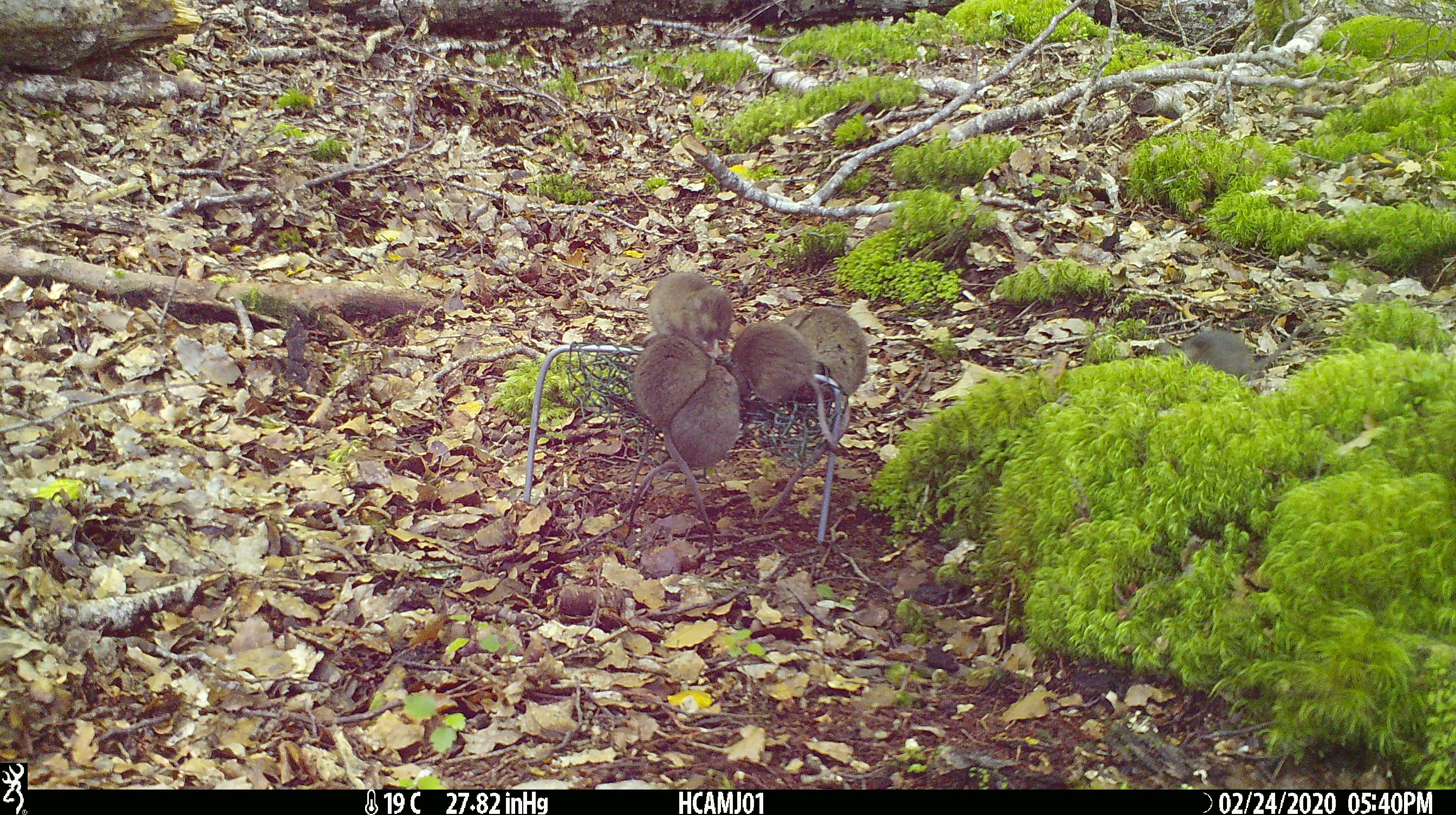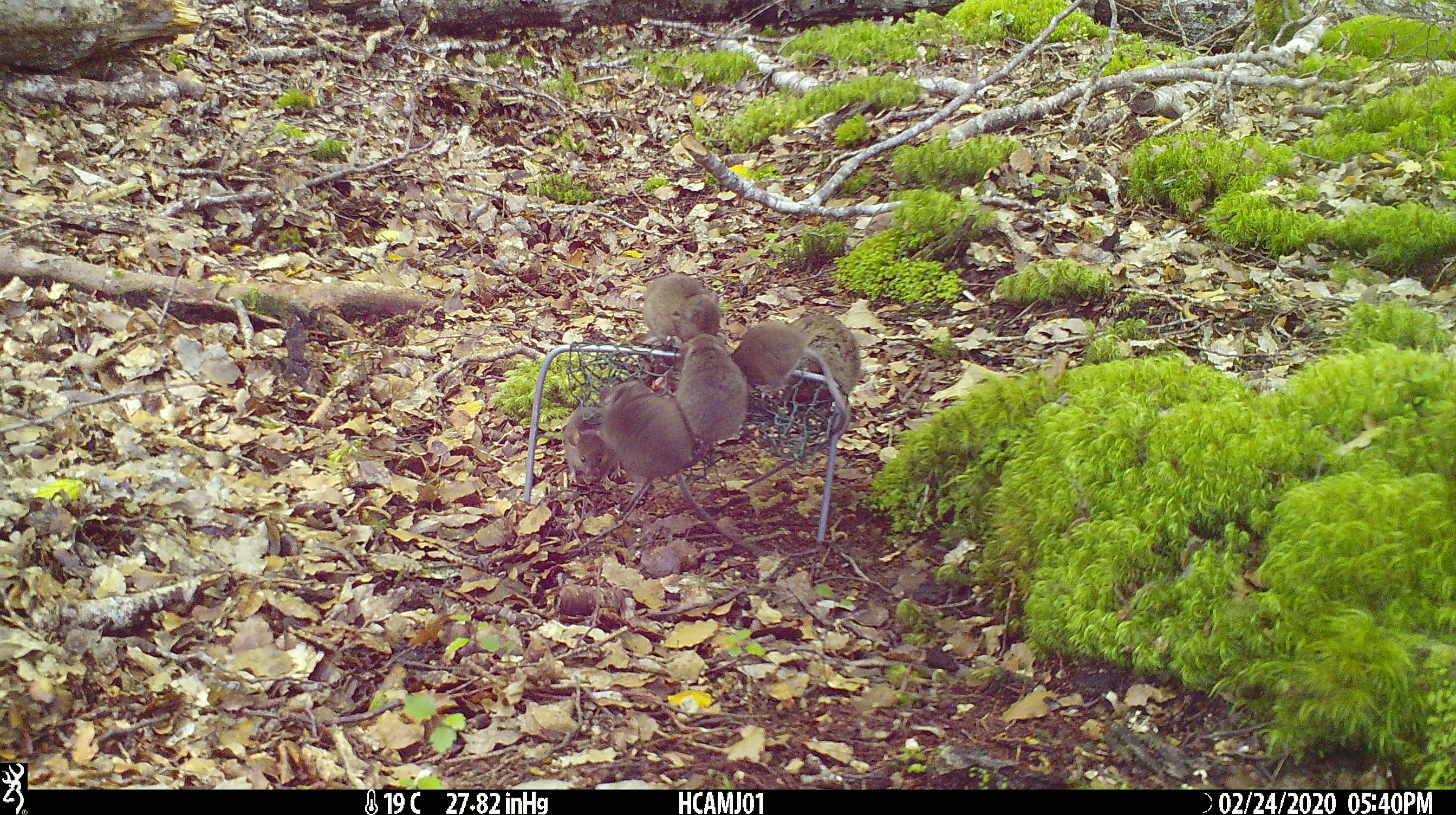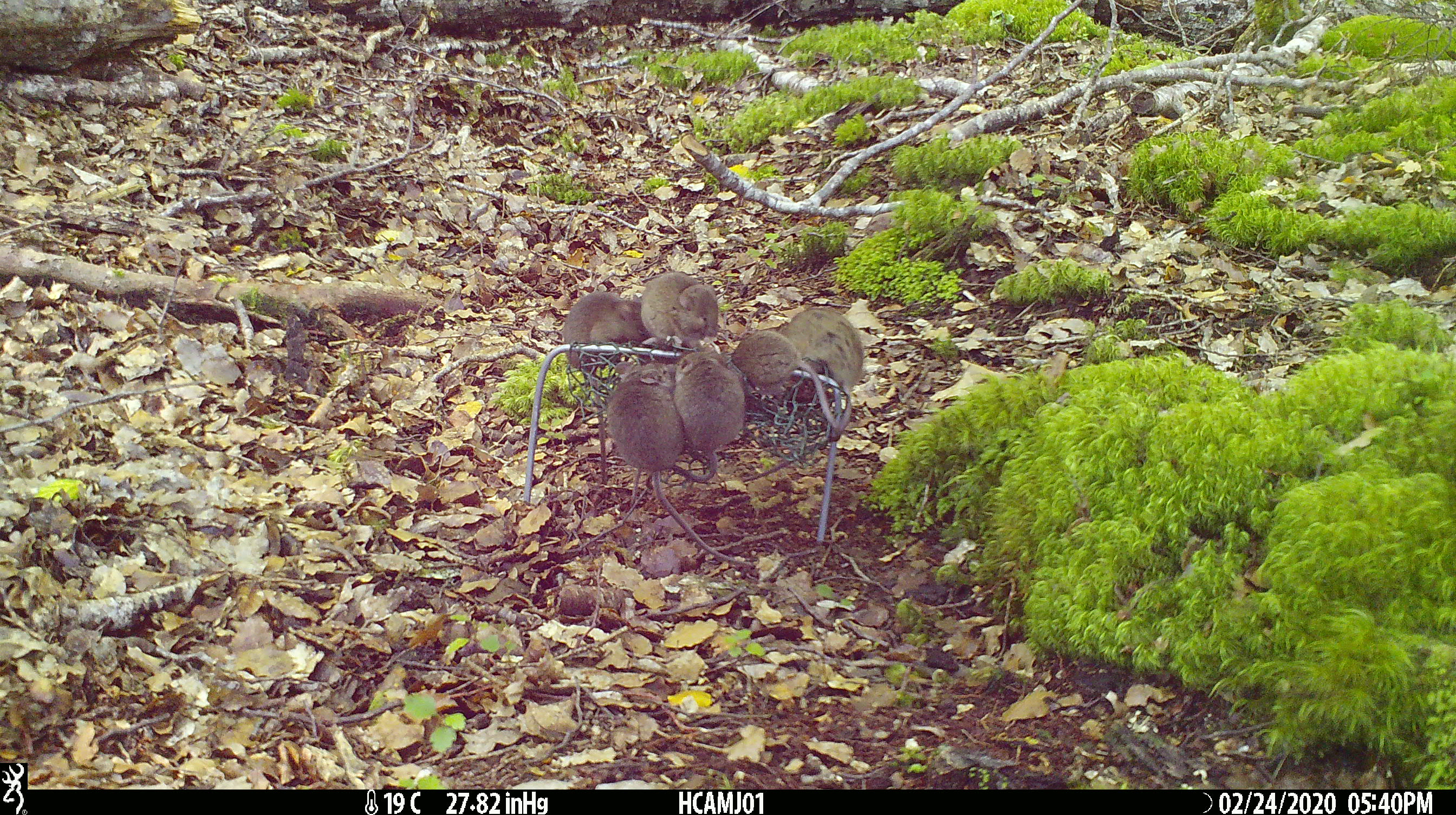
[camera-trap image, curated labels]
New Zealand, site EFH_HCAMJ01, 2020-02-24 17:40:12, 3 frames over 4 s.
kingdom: Animalia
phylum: Chordata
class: Mammalia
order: Rodentia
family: Muridae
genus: Mus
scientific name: Mus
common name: mouse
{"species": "mouse (Mus)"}